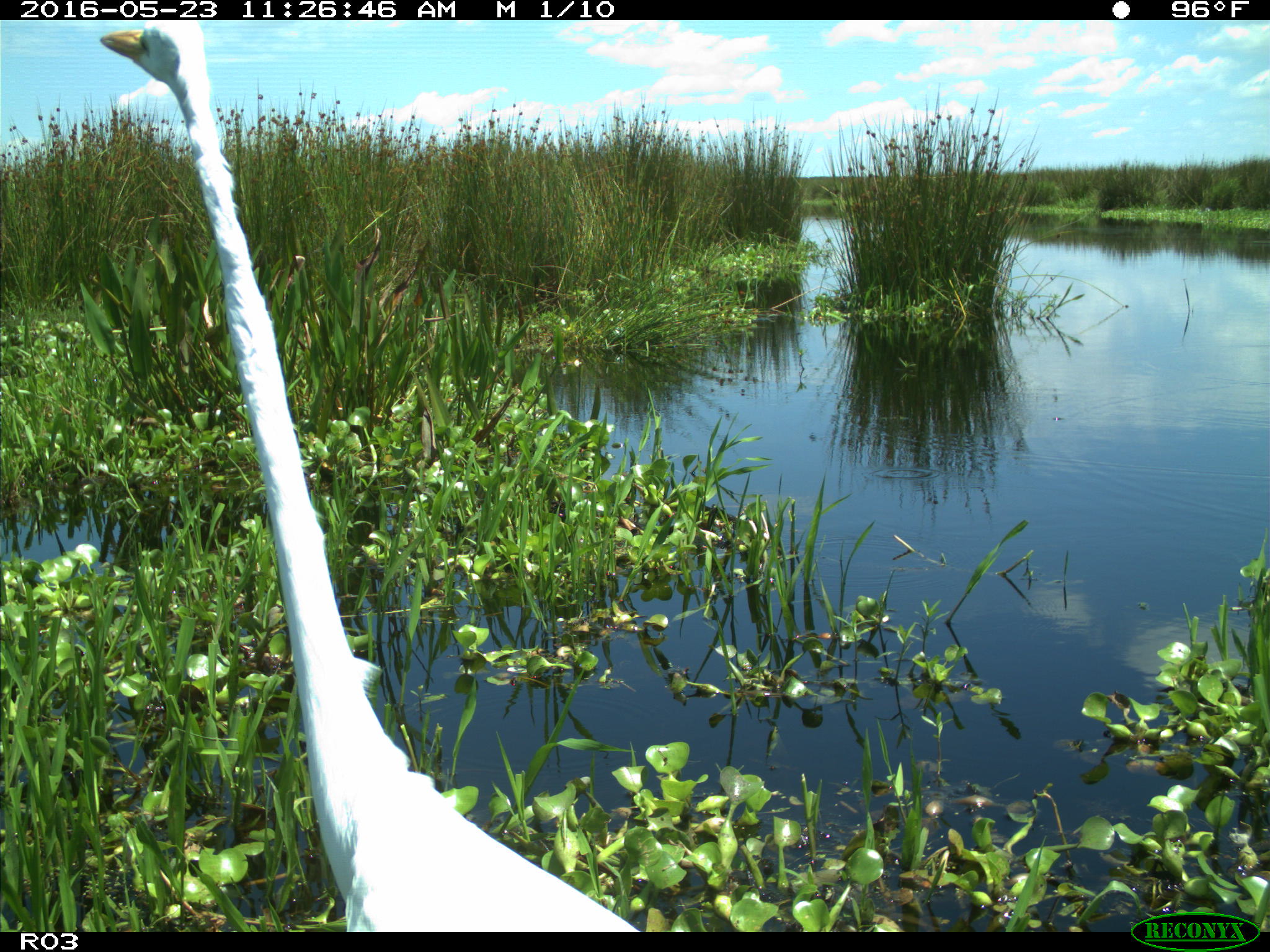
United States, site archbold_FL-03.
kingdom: Animalia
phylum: Chordata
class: Aves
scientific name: Aves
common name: birds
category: unidentified bird